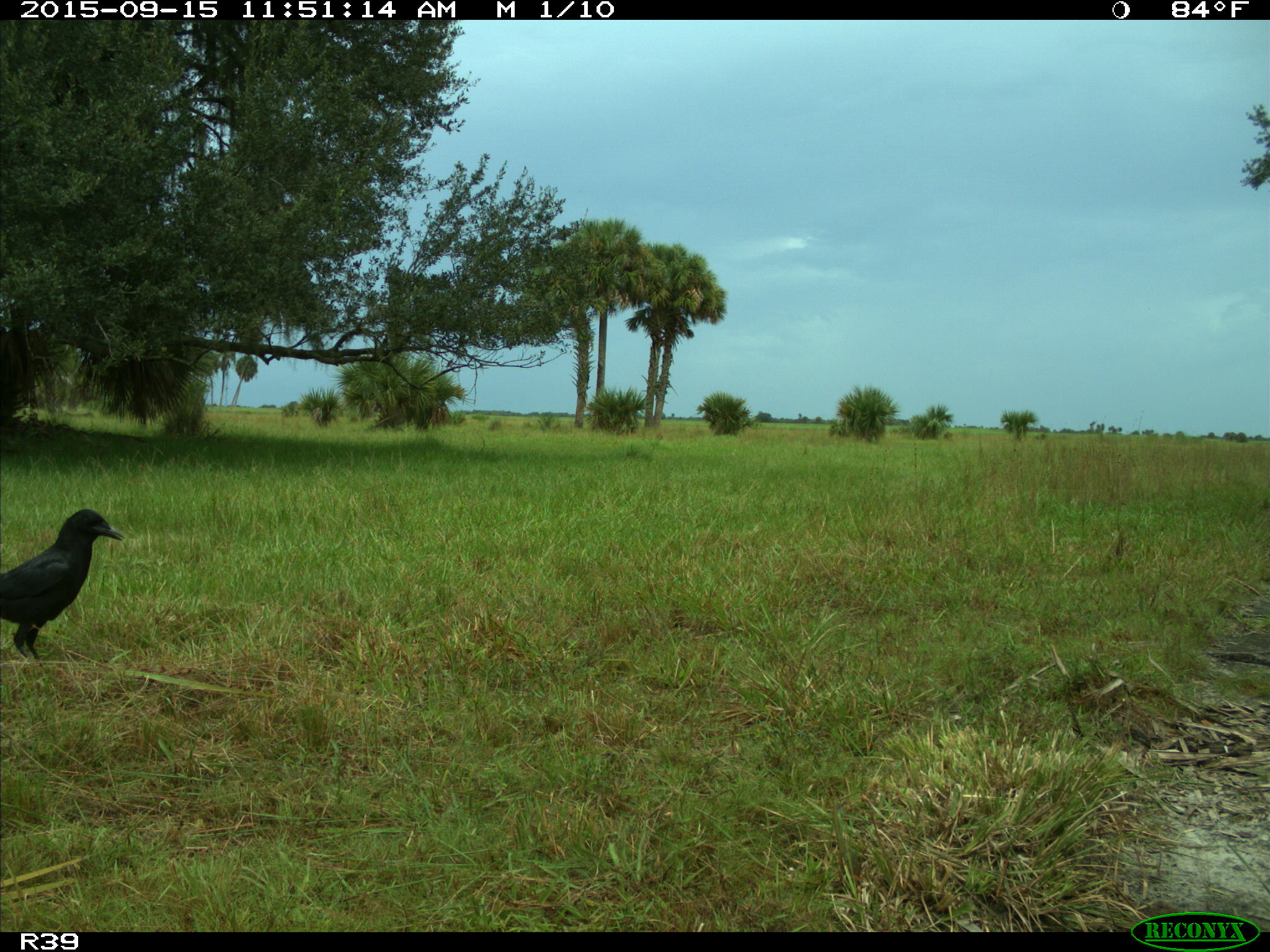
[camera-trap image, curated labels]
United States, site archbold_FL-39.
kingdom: Animalia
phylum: Chordata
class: Aves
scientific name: Aves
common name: birds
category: unidentified bird